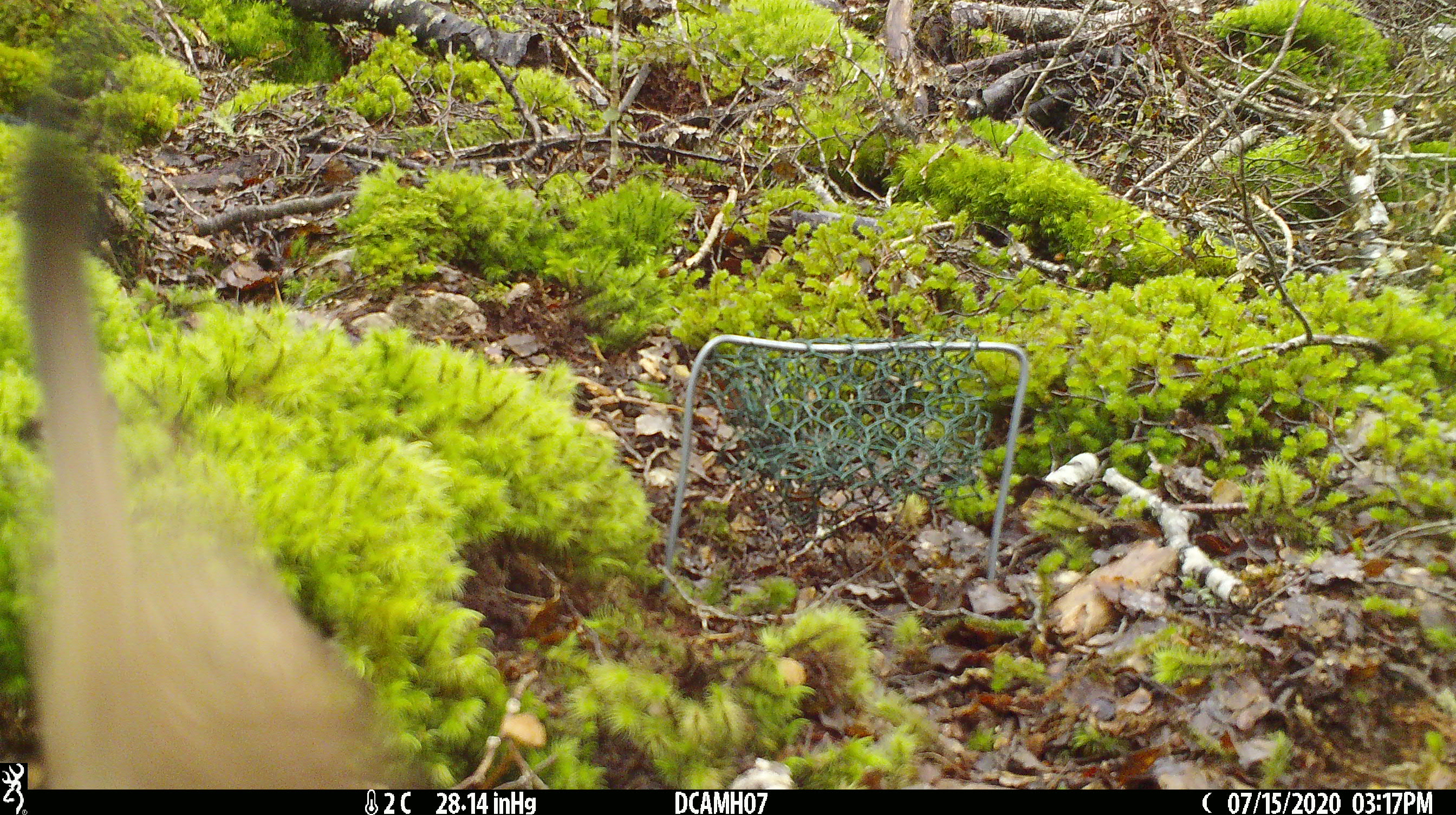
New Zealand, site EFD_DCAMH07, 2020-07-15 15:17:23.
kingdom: Animalia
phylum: Chordata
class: Mammalia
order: Carnivora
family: Mustelidae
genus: Mustela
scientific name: Mustela erminea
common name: stoat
Stoat (Mustela erminea).